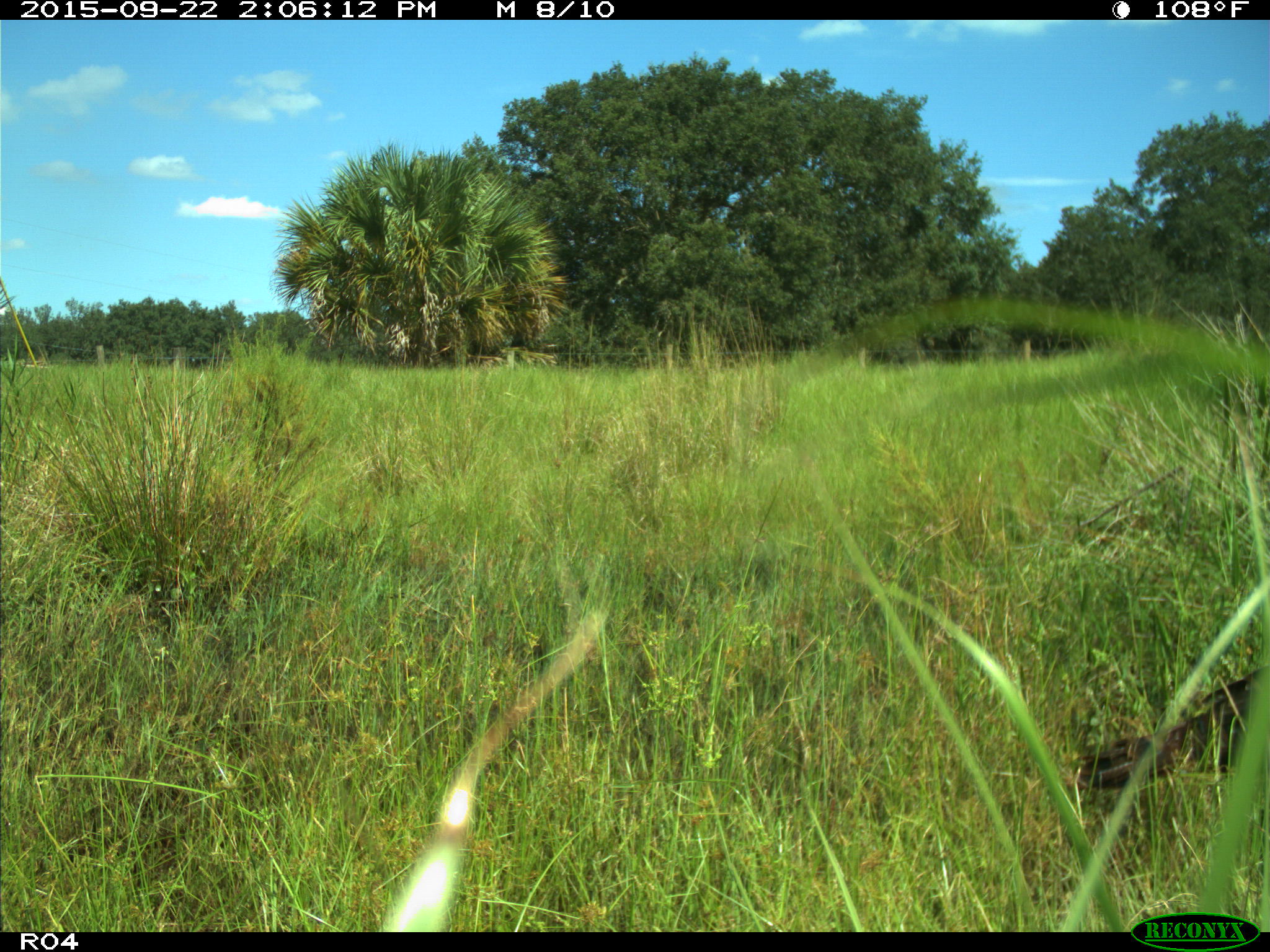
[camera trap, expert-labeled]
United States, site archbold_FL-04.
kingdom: Animalia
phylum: Chordata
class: Aves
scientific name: Aves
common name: birds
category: unidentified bird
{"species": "unidentified bird (birds) (Aves)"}